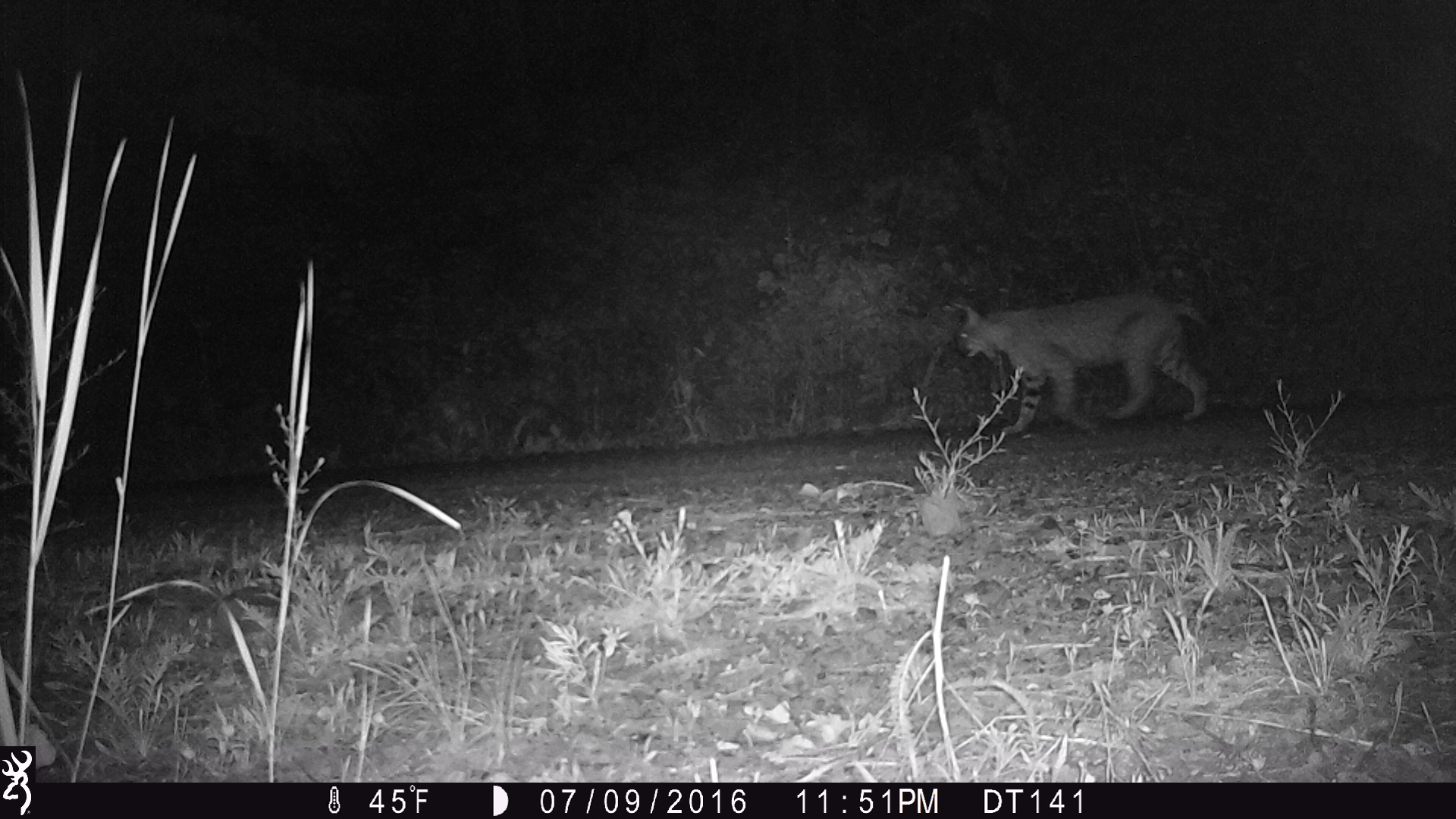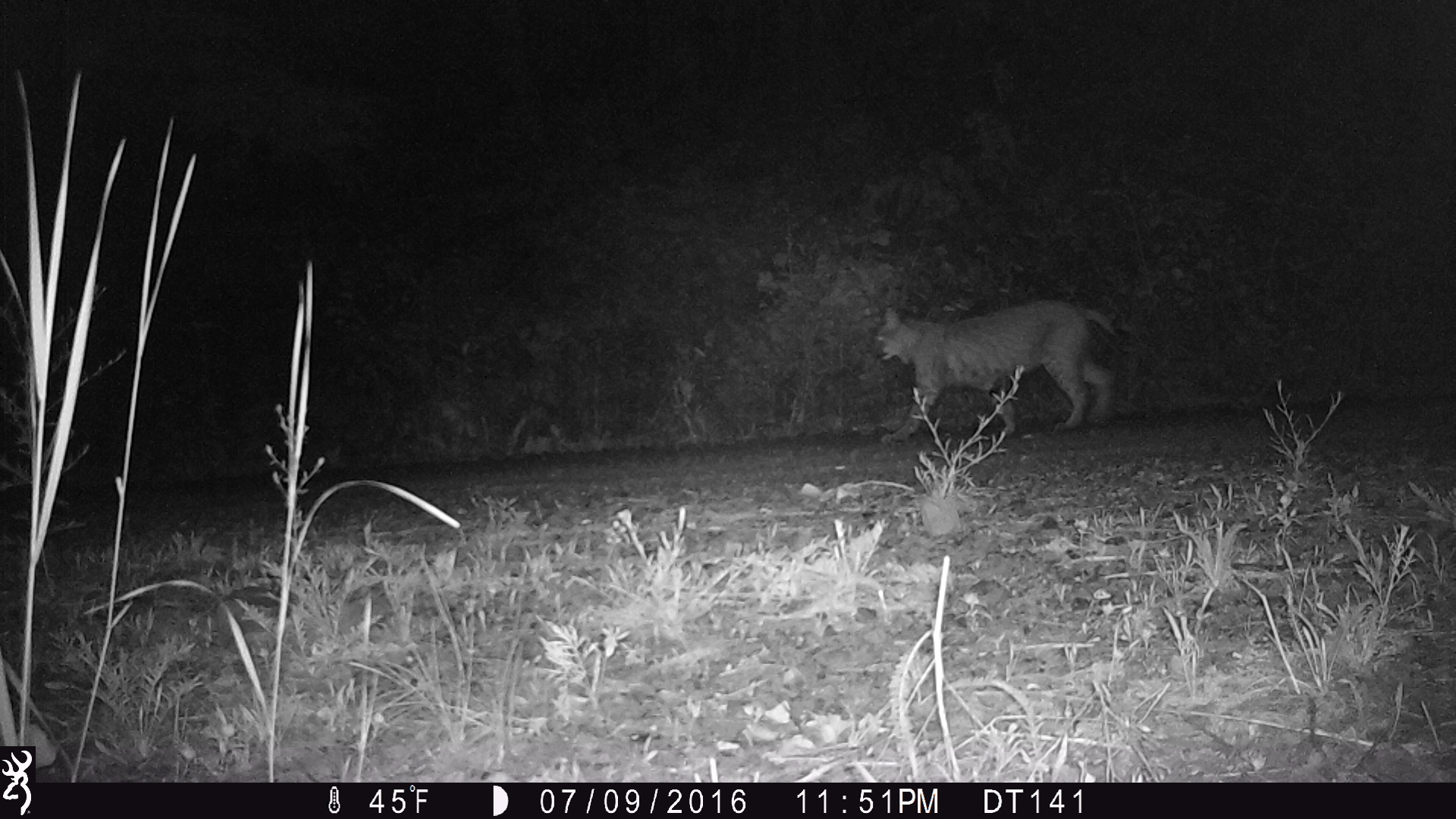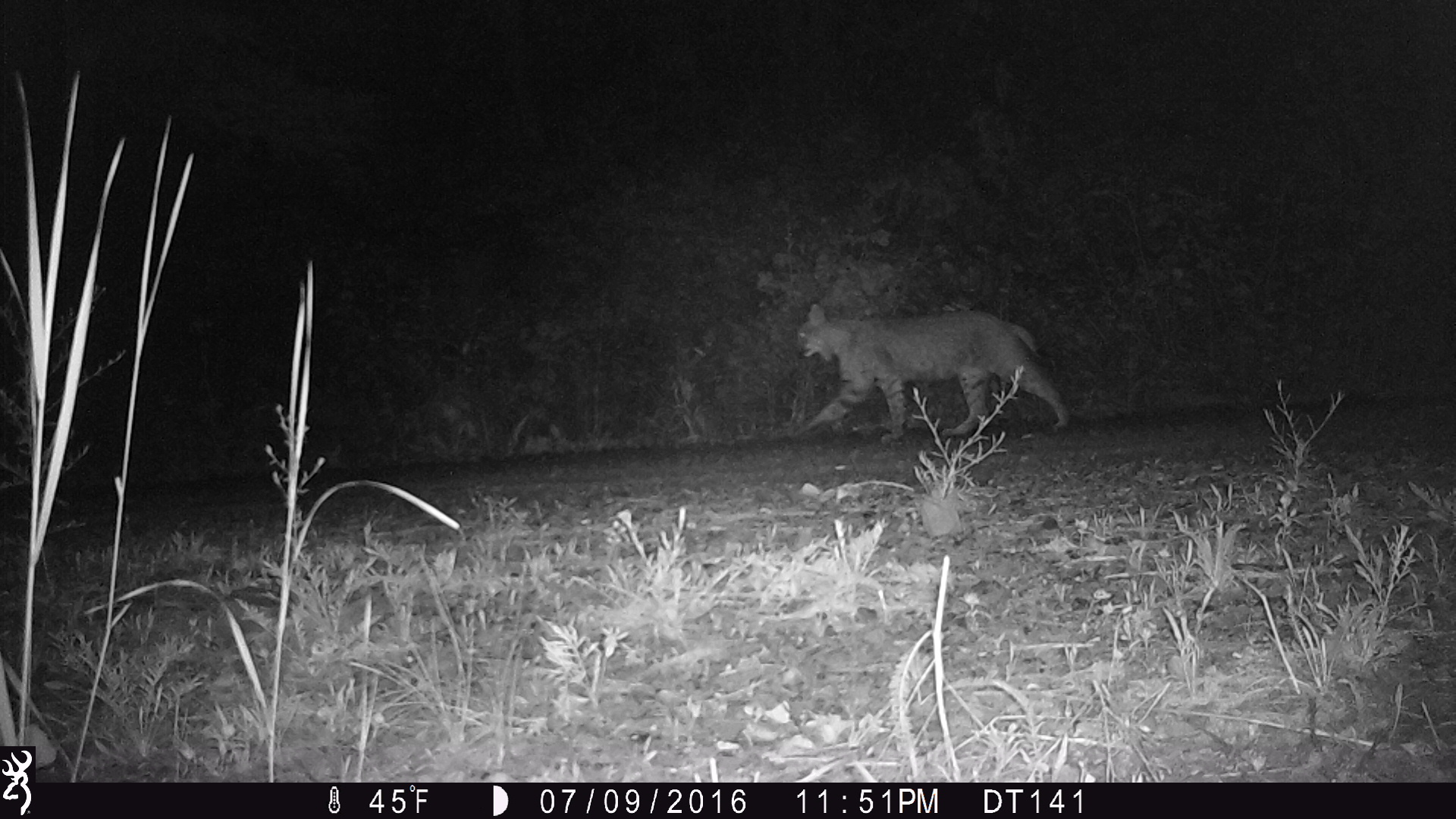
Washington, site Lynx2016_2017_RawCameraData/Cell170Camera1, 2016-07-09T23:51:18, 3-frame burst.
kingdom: Animalia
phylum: Chordata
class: Mammalia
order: Carnivora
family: Felidae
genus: Lynx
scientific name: Lynx rufus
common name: bobcat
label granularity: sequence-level